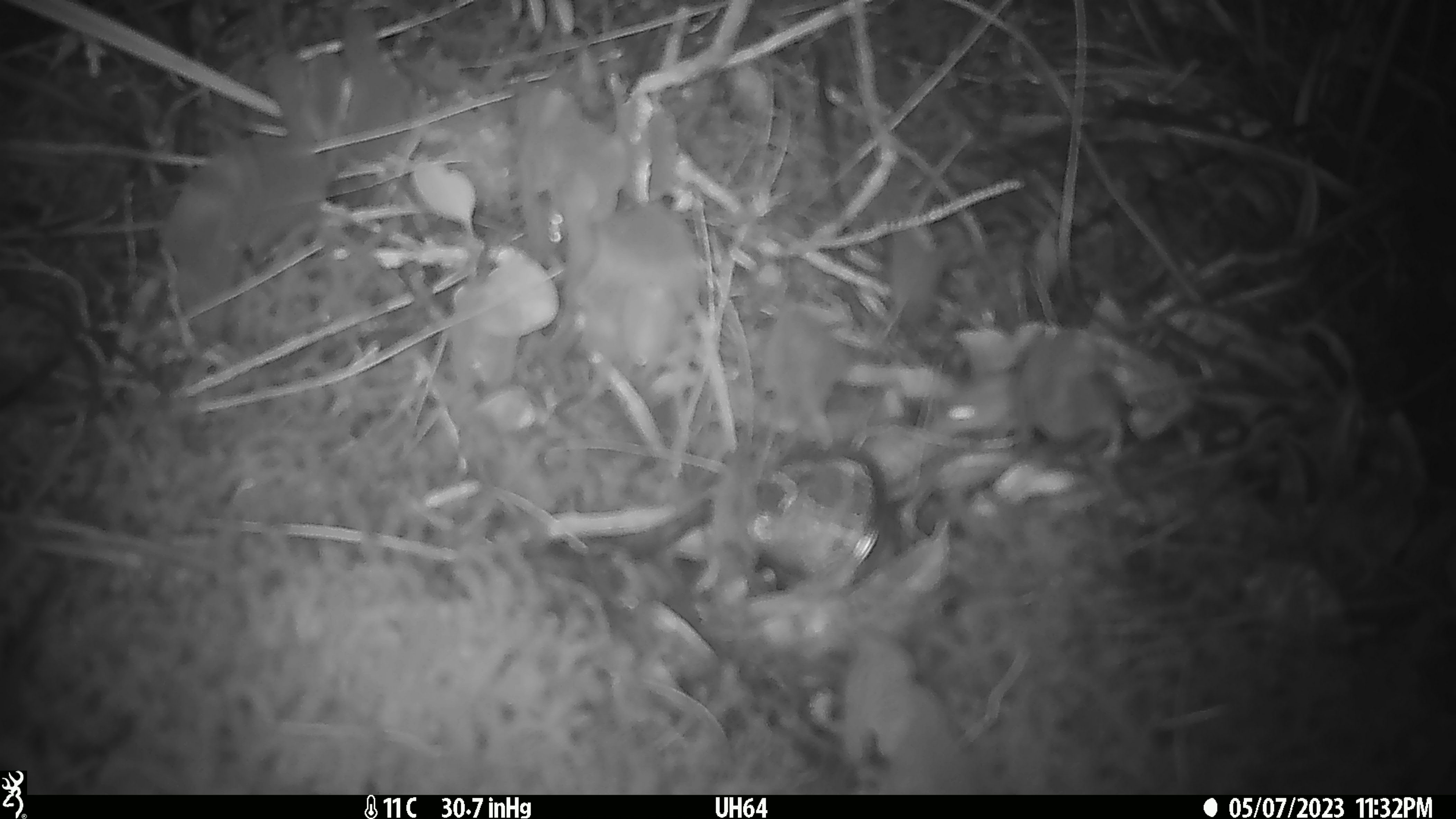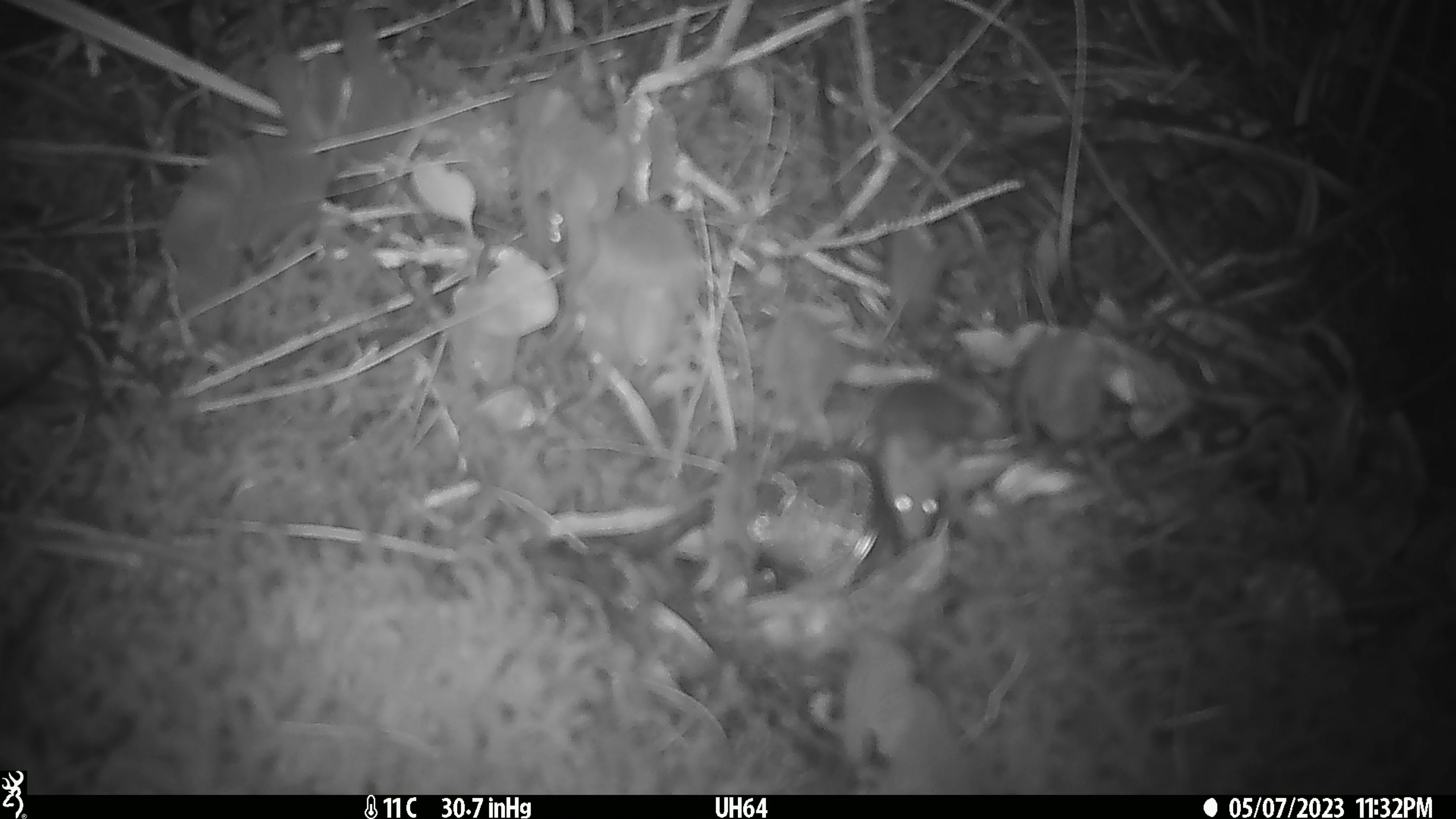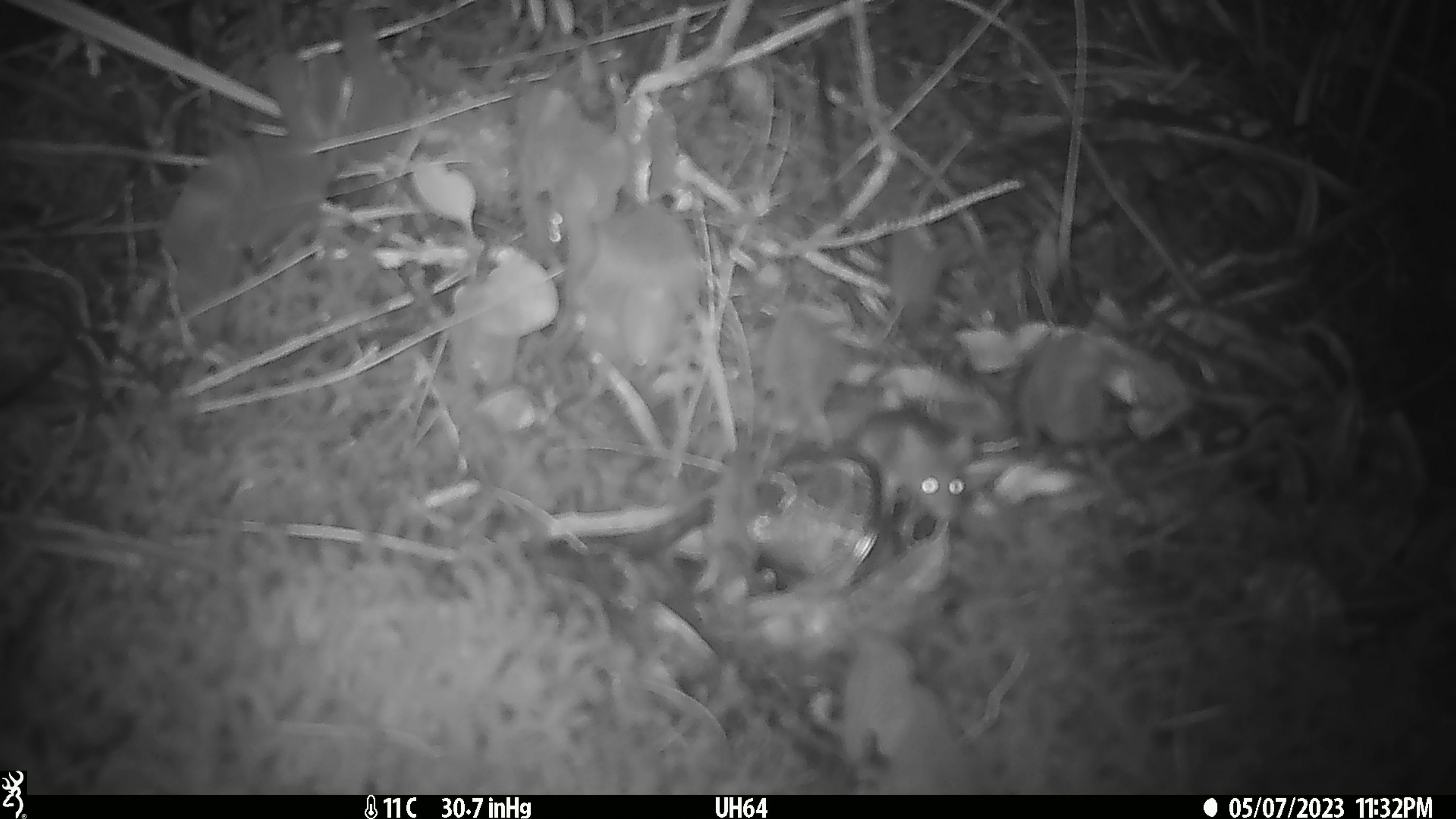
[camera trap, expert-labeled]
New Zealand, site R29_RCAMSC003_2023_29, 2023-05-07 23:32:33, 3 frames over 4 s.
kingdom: Animalia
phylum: Chordata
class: Mammalia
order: Rodentia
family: Muridae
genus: Mus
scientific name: Mus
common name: mouse